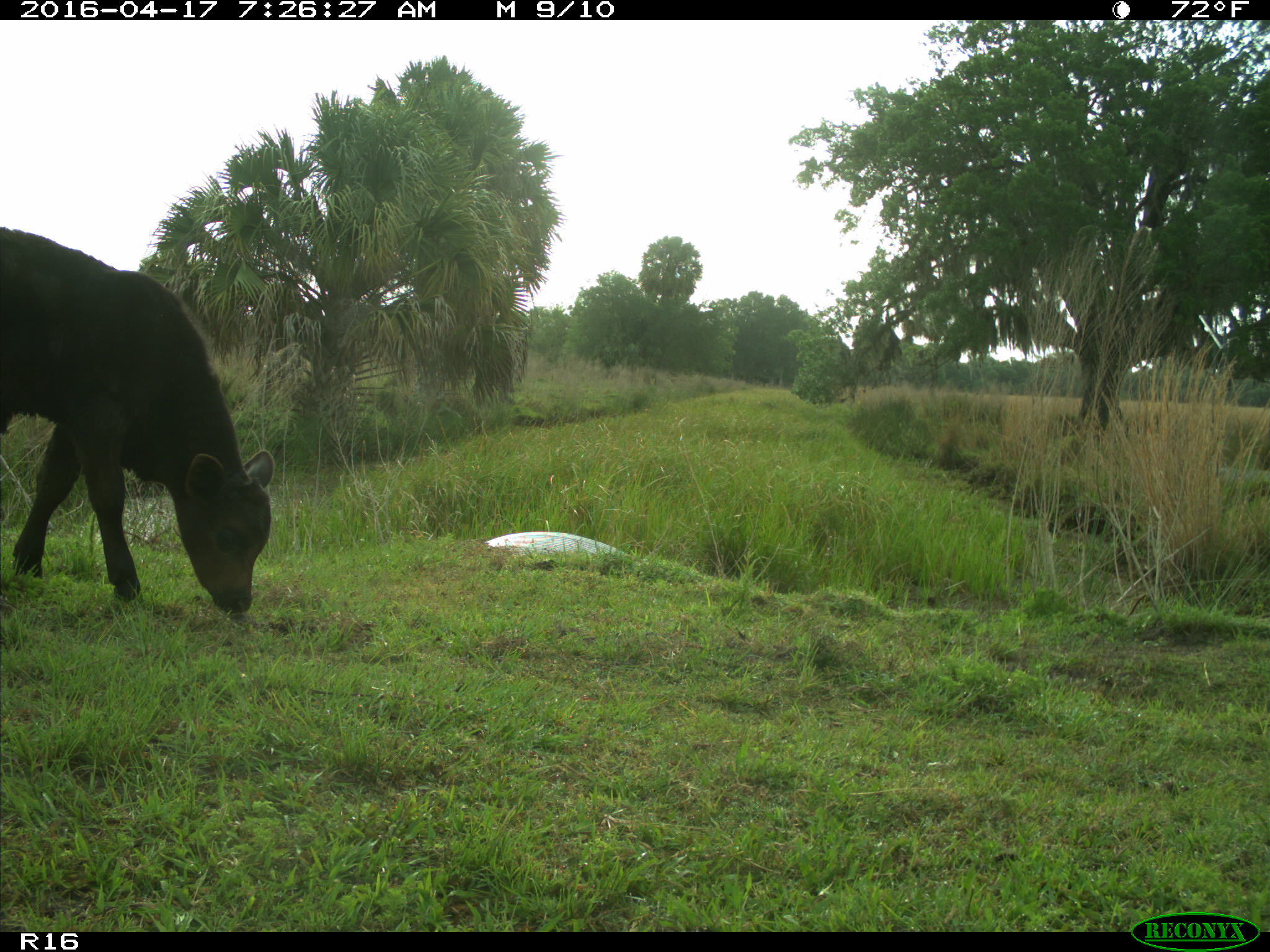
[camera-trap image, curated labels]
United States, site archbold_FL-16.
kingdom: Animalia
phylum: Chordata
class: Mammalia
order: Artiodactyla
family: Bovidae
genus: Bos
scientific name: Bos taurus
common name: domestic cow